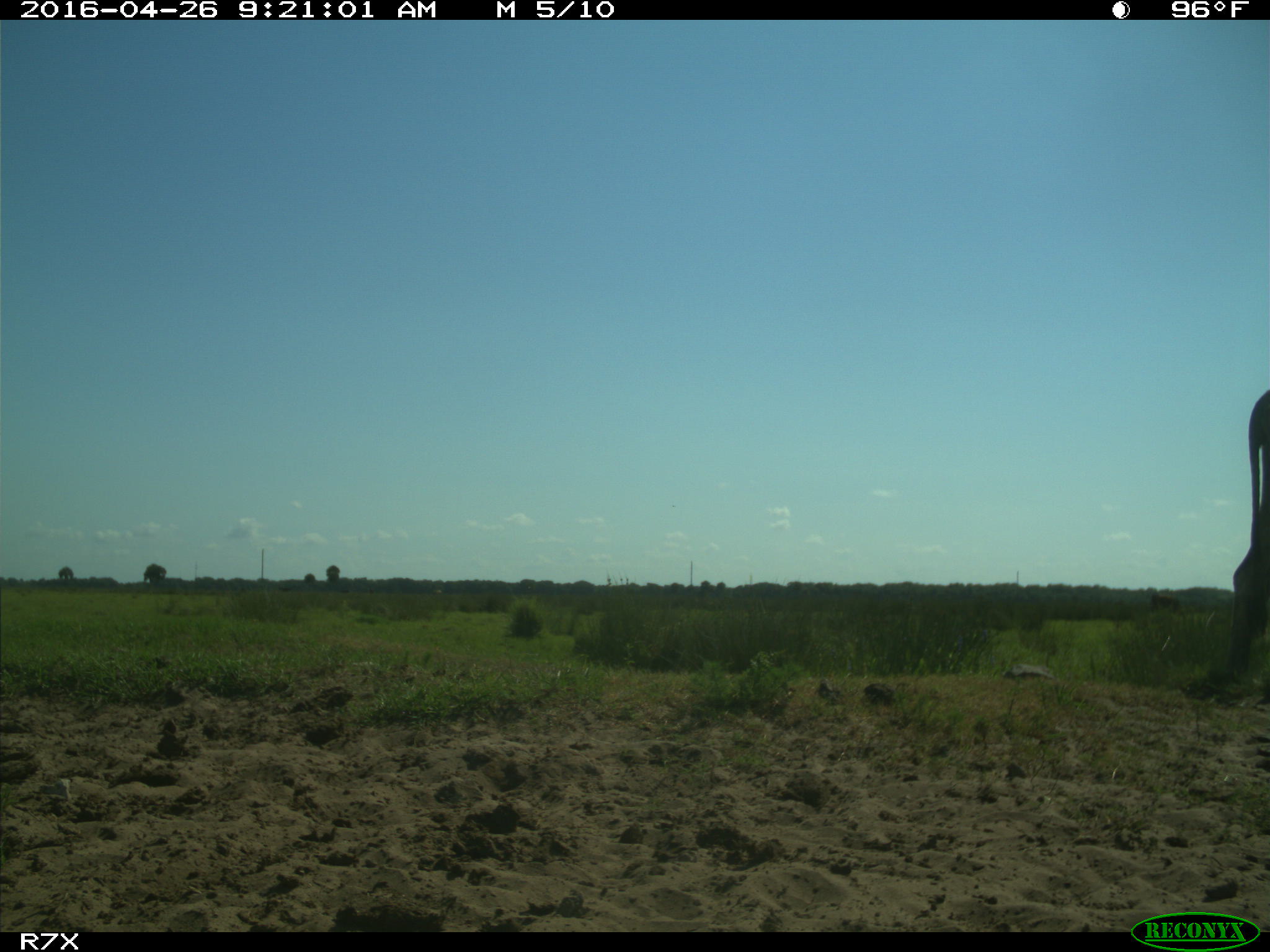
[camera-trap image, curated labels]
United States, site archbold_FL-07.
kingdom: Animalia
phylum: Chordata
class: Mammalia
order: Artiodactyla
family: Bovidae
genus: Bos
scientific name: Bos taurus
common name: domestic cow